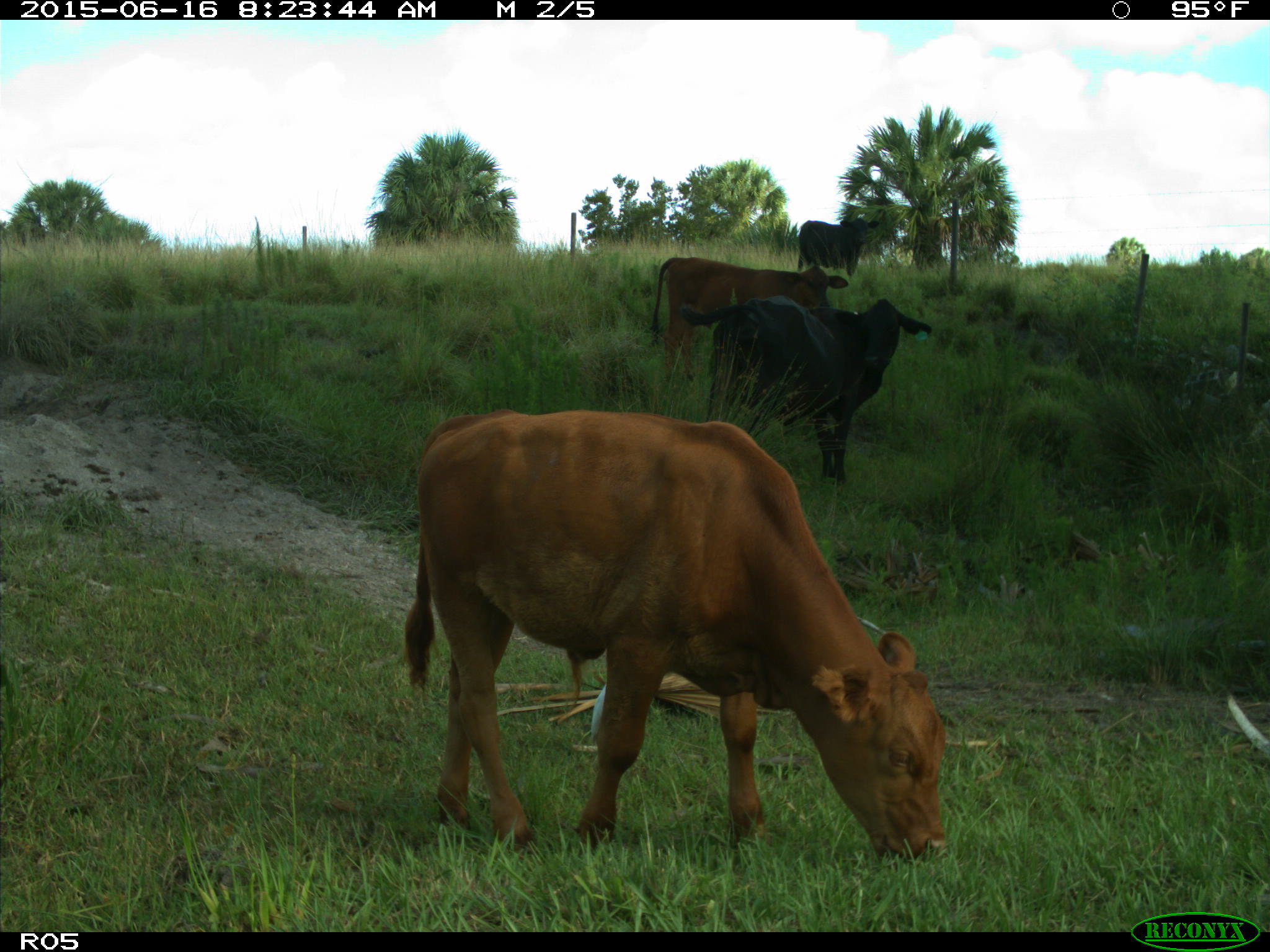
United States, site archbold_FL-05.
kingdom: Animalia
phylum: Chordata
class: Mammalia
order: Artiodactyla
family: Bovidae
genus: Bos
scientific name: Bos taurus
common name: domestic cow